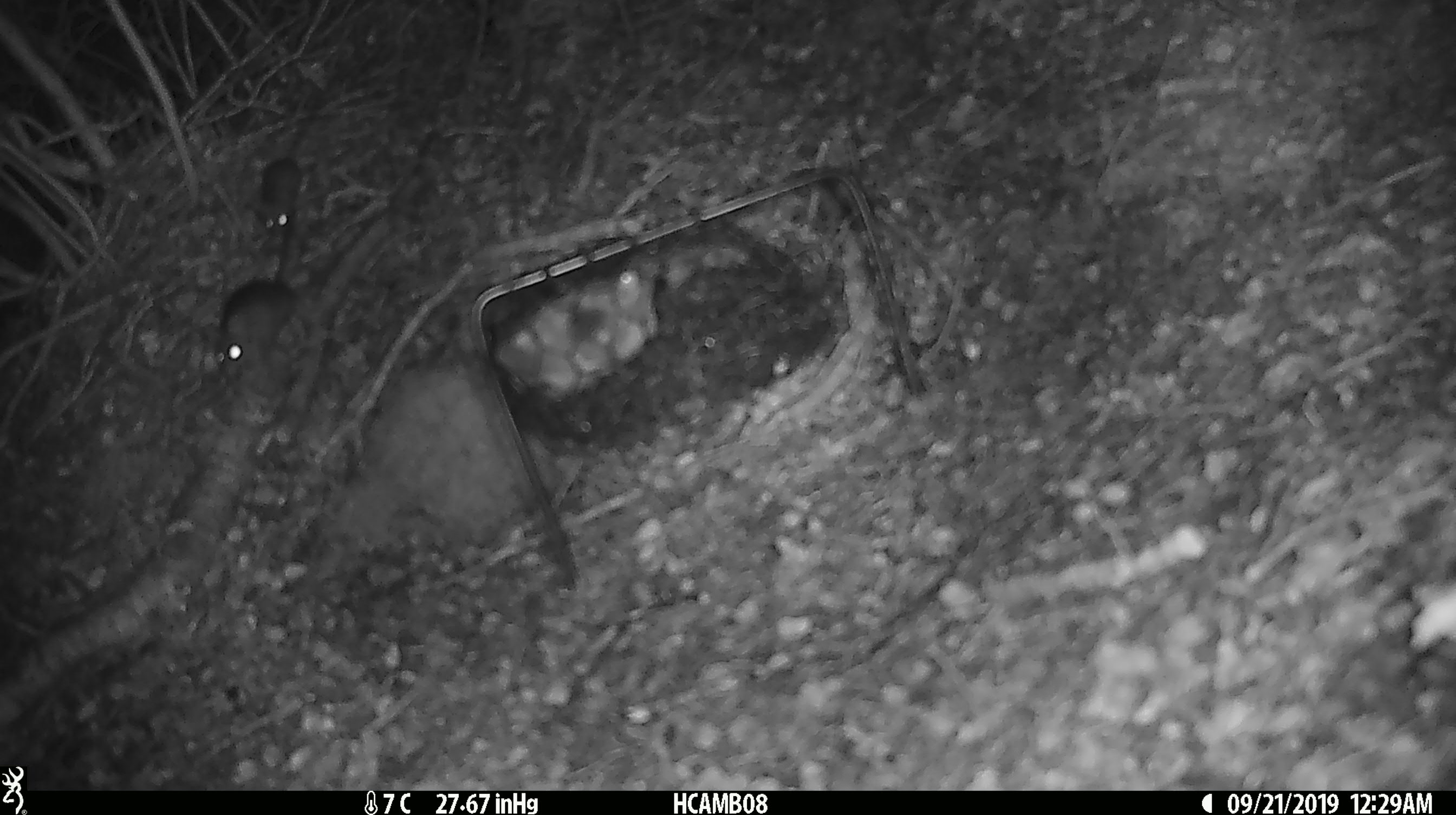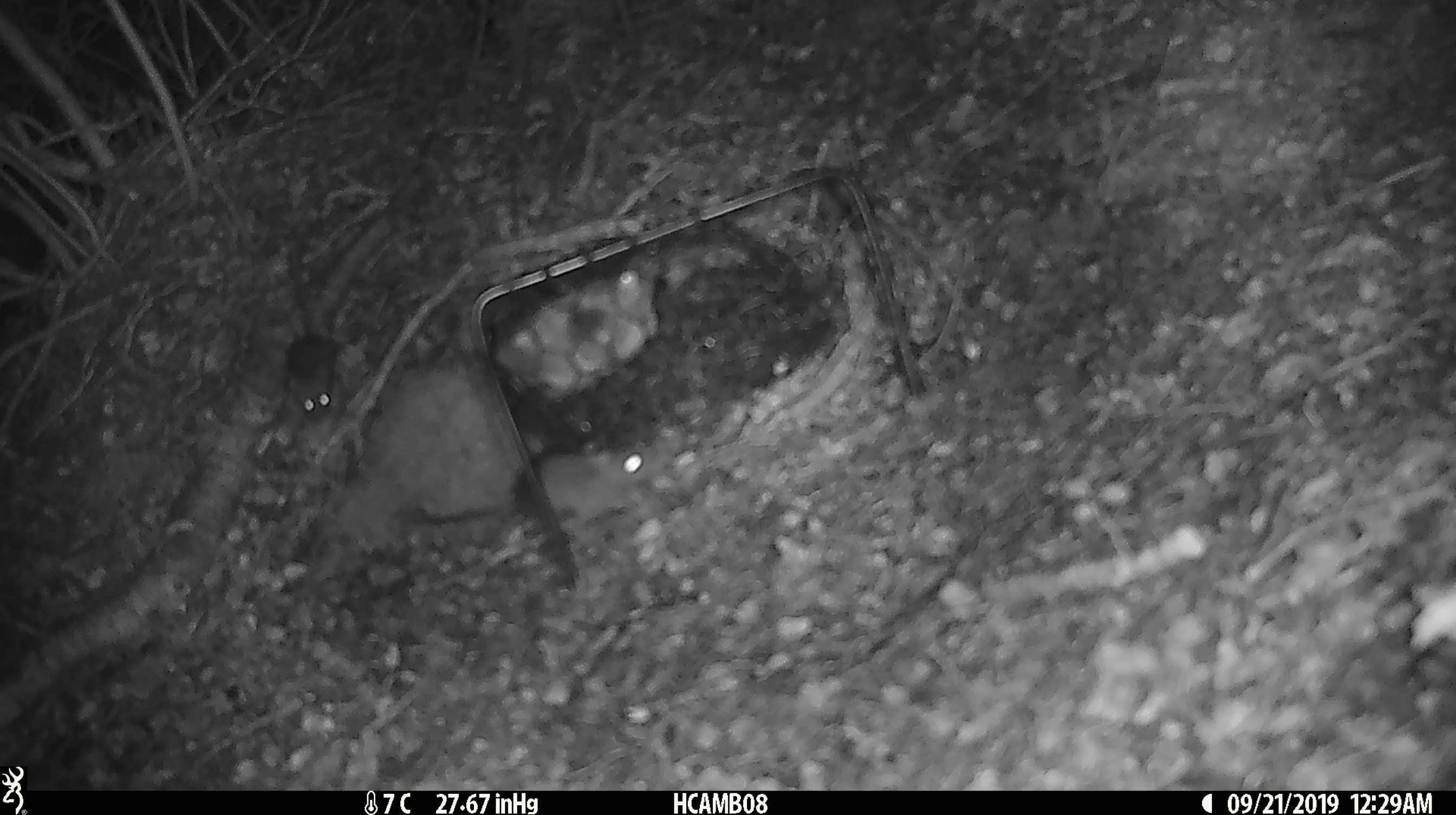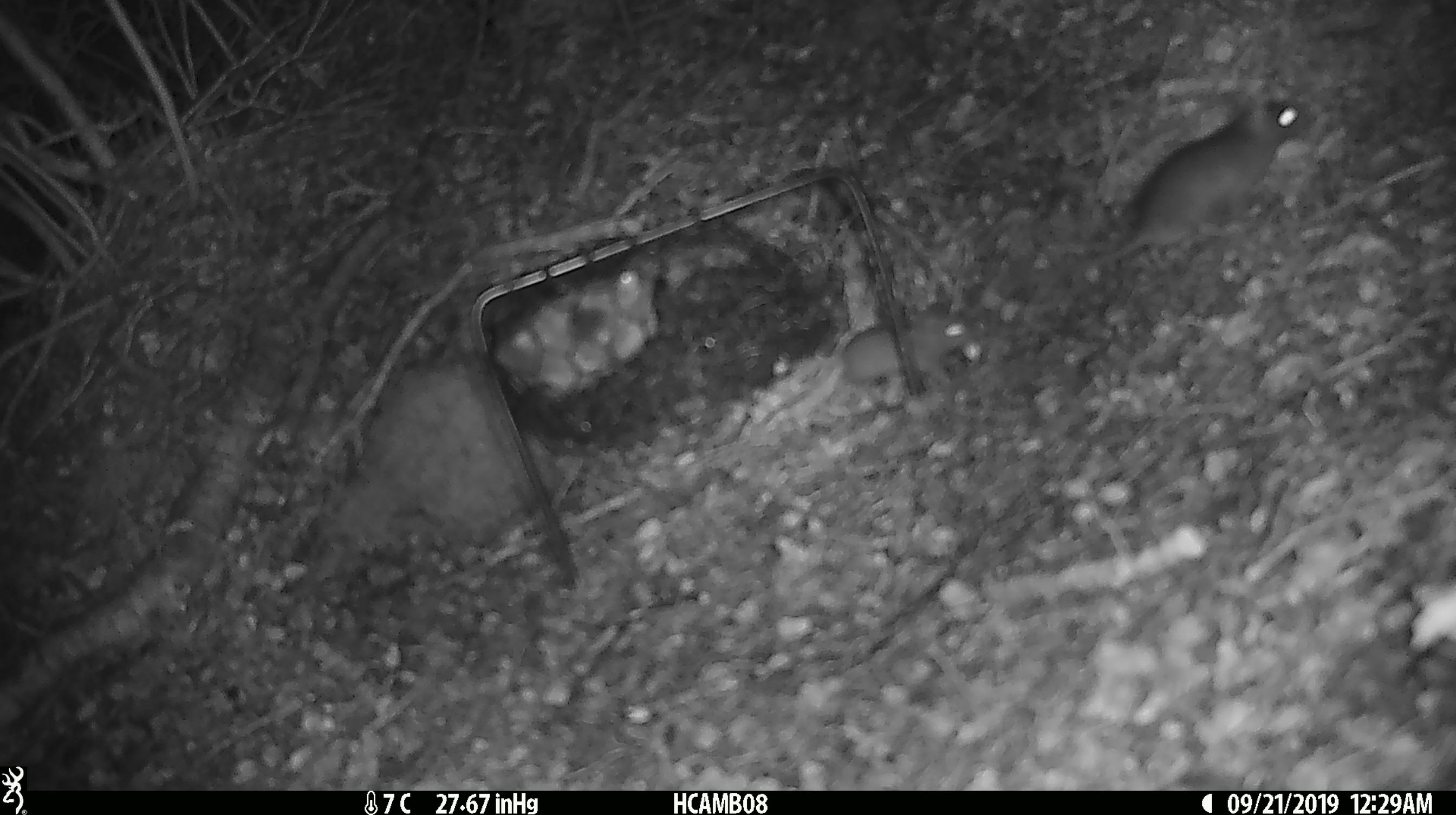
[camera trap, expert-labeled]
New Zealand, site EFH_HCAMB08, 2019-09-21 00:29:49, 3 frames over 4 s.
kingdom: Animalia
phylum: Chordata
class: Mammalia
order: Rodentia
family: Muridae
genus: Mus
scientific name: Mus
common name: mouse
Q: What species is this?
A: Mouse (Mus).